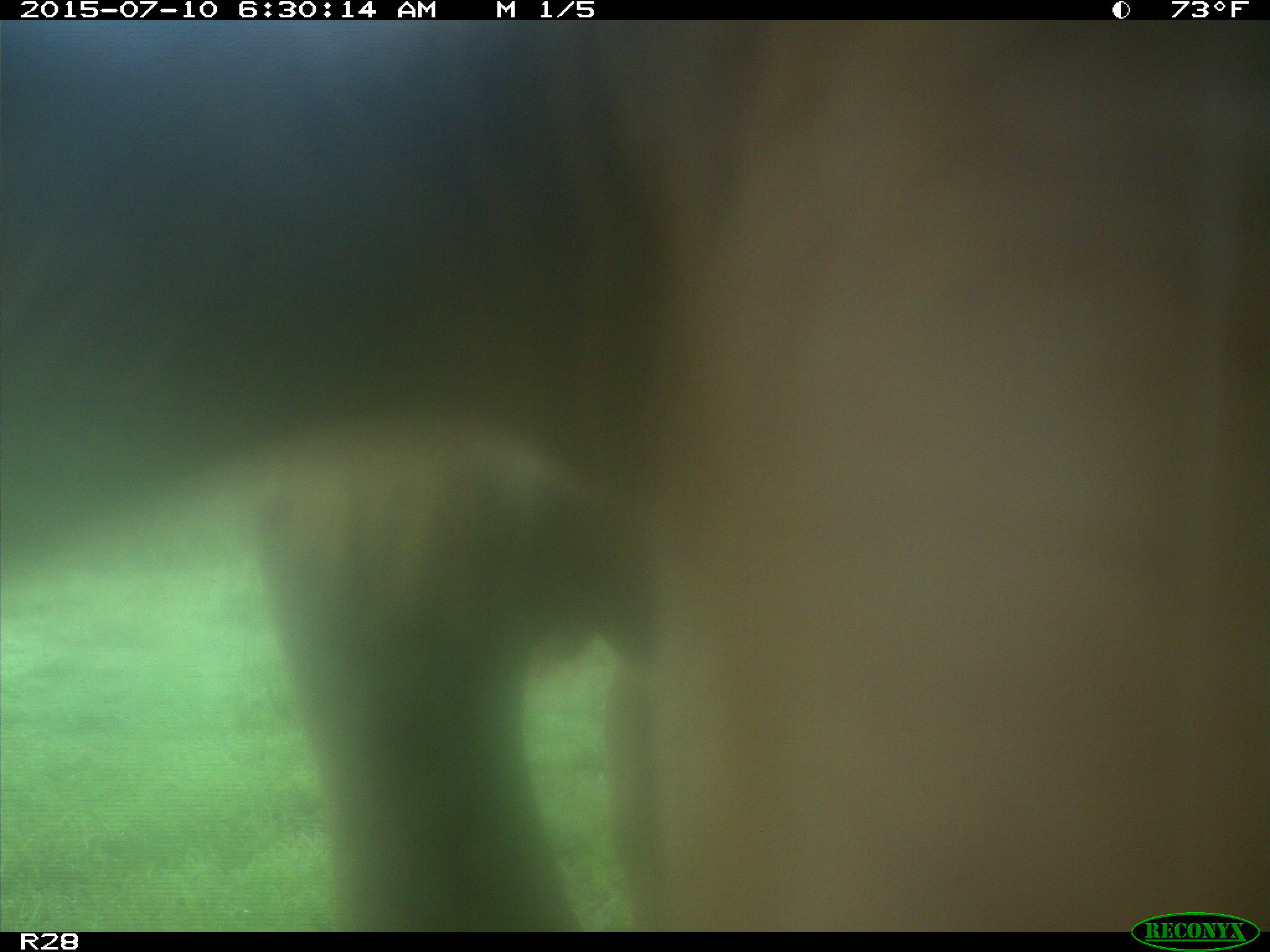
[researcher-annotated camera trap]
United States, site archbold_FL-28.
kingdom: Animalia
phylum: Chordata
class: Mammalia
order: Artiodactyla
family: Bovidae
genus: Bos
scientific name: Bos taurus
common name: domestic cow